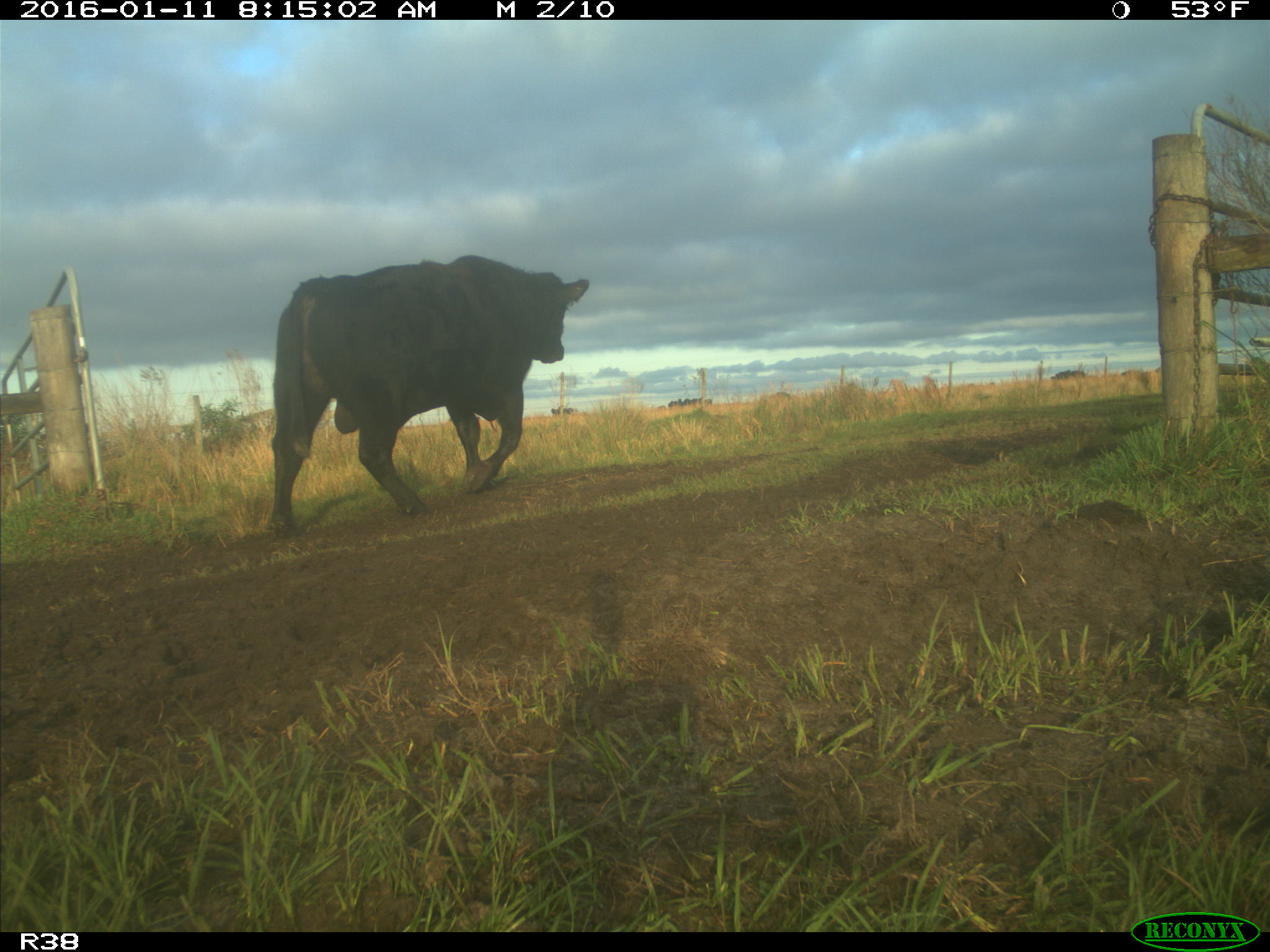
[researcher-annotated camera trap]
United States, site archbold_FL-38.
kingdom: Animalia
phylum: Chordata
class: Mammalia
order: Artiodactyla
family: Bovidae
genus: Bos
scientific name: Bos taurus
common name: domestic cow